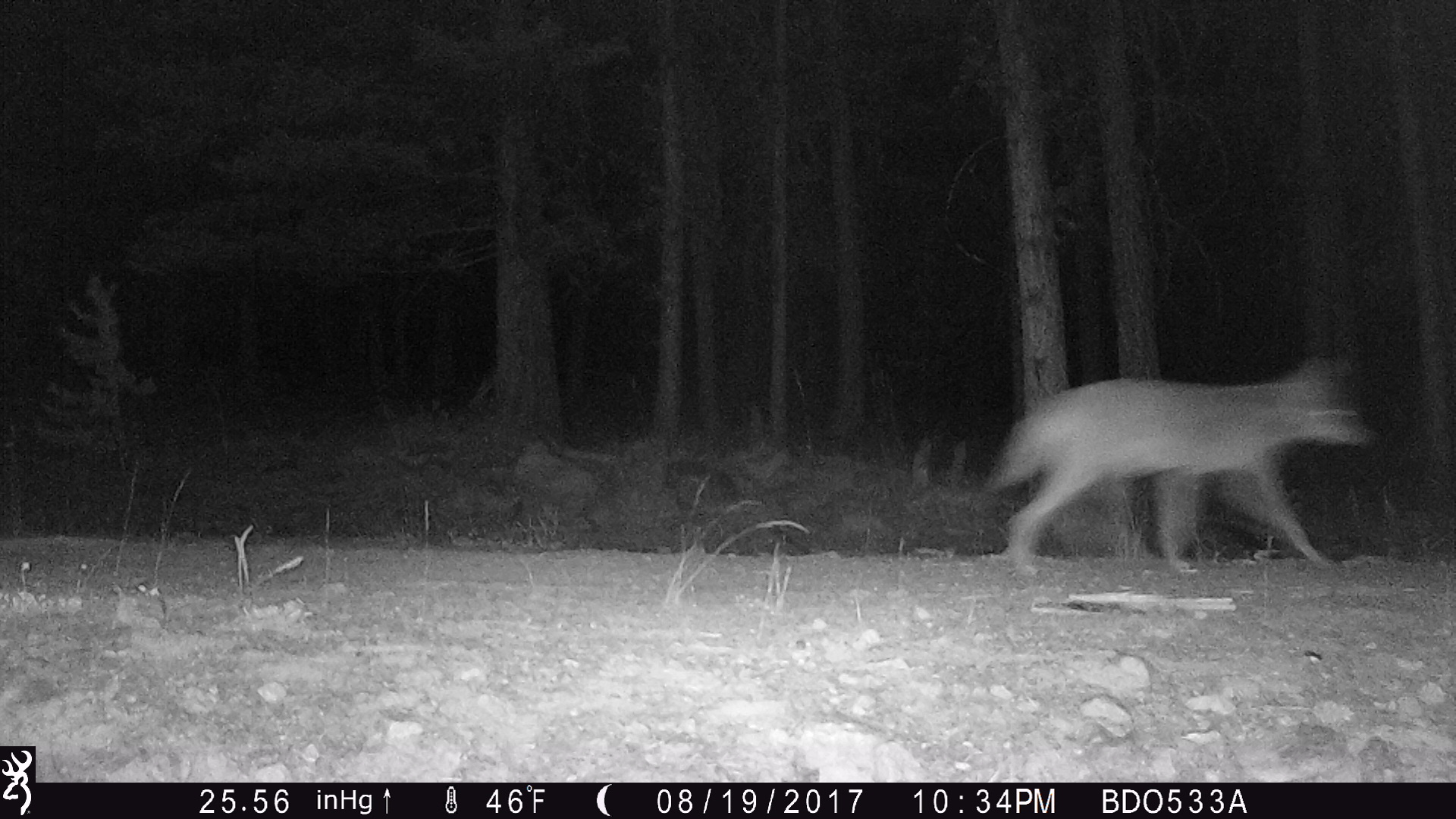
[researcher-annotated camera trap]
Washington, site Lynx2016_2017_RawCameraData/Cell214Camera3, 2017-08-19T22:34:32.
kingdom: Animalia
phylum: Chordata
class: Mammalia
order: Carnivora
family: Canidae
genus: Canis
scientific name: Canis latrans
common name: coyote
Canis latrans (coyote). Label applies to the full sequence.